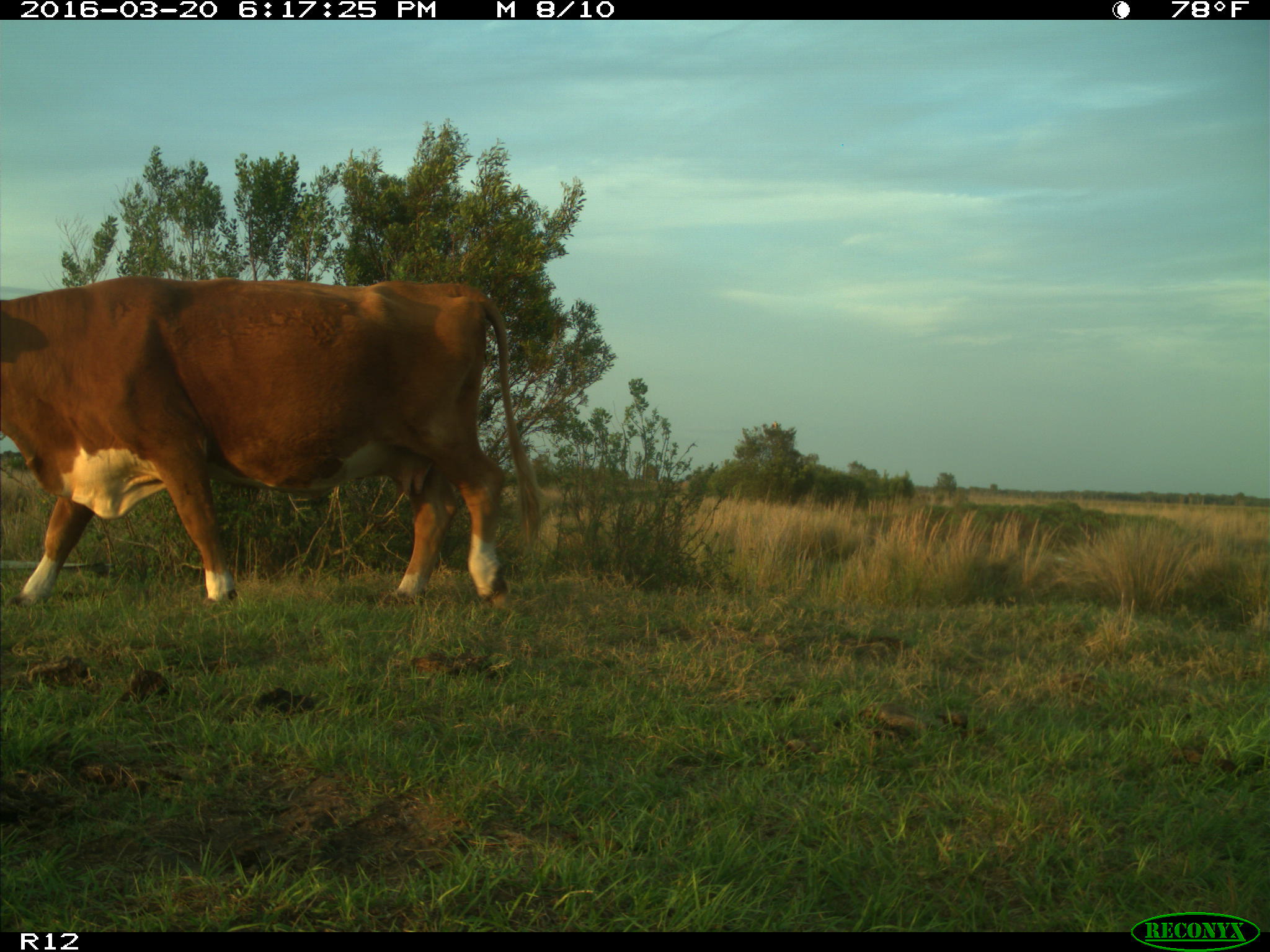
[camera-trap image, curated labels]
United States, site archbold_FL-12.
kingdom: Animalia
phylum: Chordata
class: Mammalia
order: Artiodactyla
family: Bovidae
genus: Bos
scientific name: Bos taurus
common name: domestic cow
Bos taurus (domestic cow).